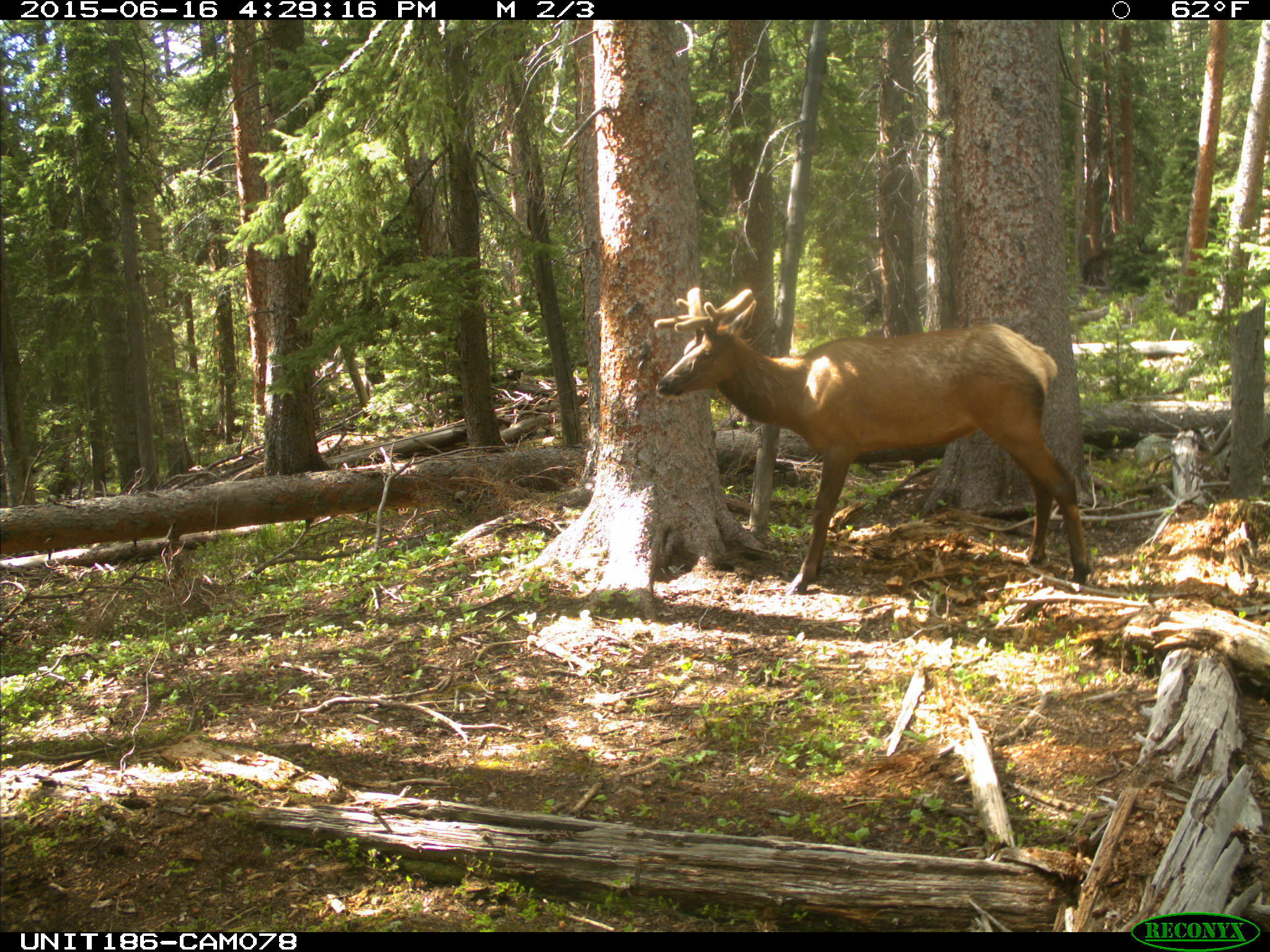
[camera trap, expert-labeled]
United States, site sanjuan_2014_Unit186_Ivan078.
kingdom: Animalia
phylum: Chordata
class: Mammalia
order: Artiodactyla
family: Cervidae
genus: Cervus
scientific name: Cervus elaphus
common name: red deer